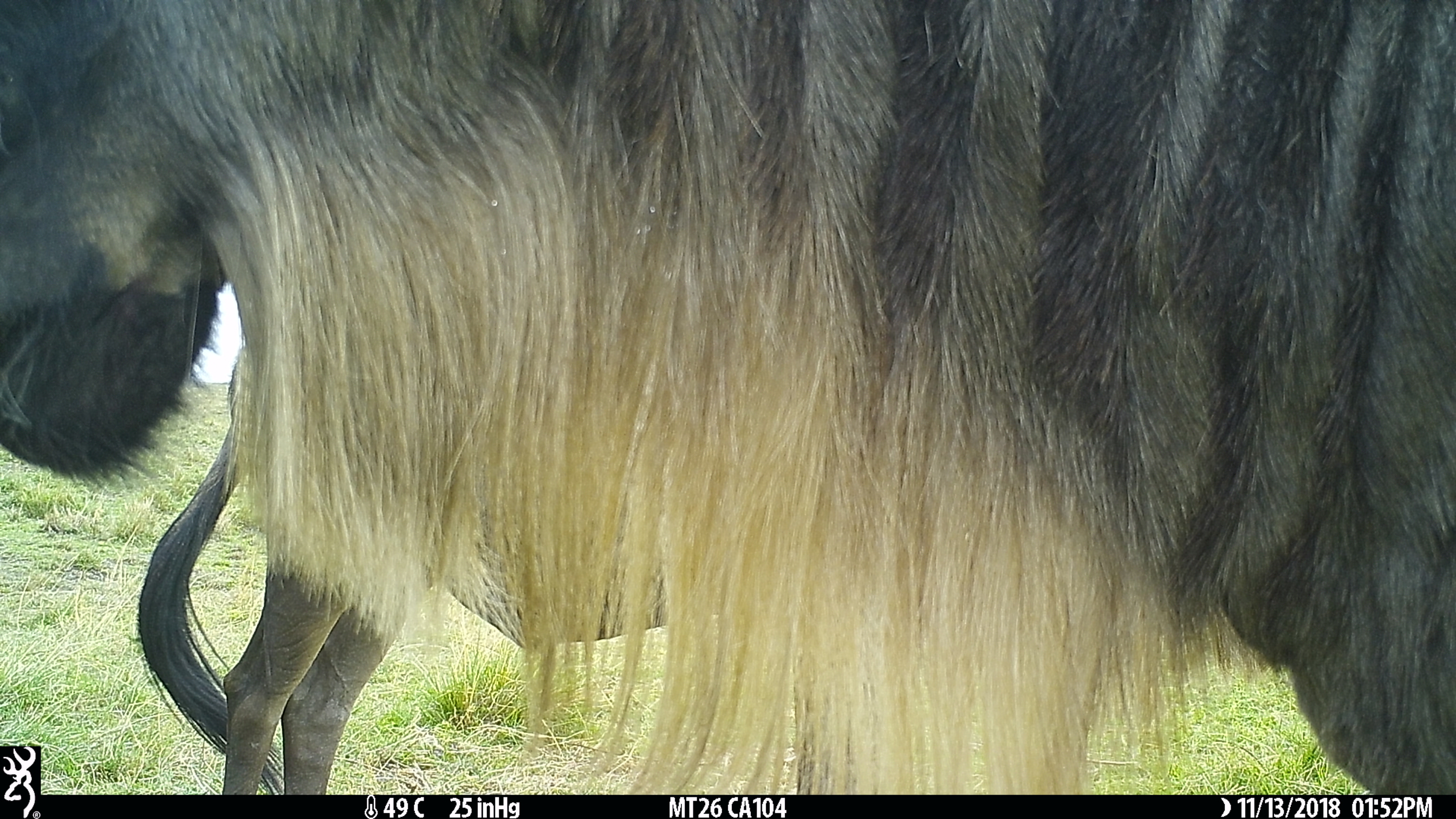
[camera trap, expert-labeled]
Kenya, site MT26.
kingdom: Animalia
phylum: Chordata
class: Mammalia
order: Artiodactyla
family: Bovidae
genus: Connochaetes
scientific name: Connochaetes taurinus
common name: blue wildebeest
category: wildebeest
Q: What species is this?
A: Wildebeest (blue wildebeest) (Connochaetes taurinus).